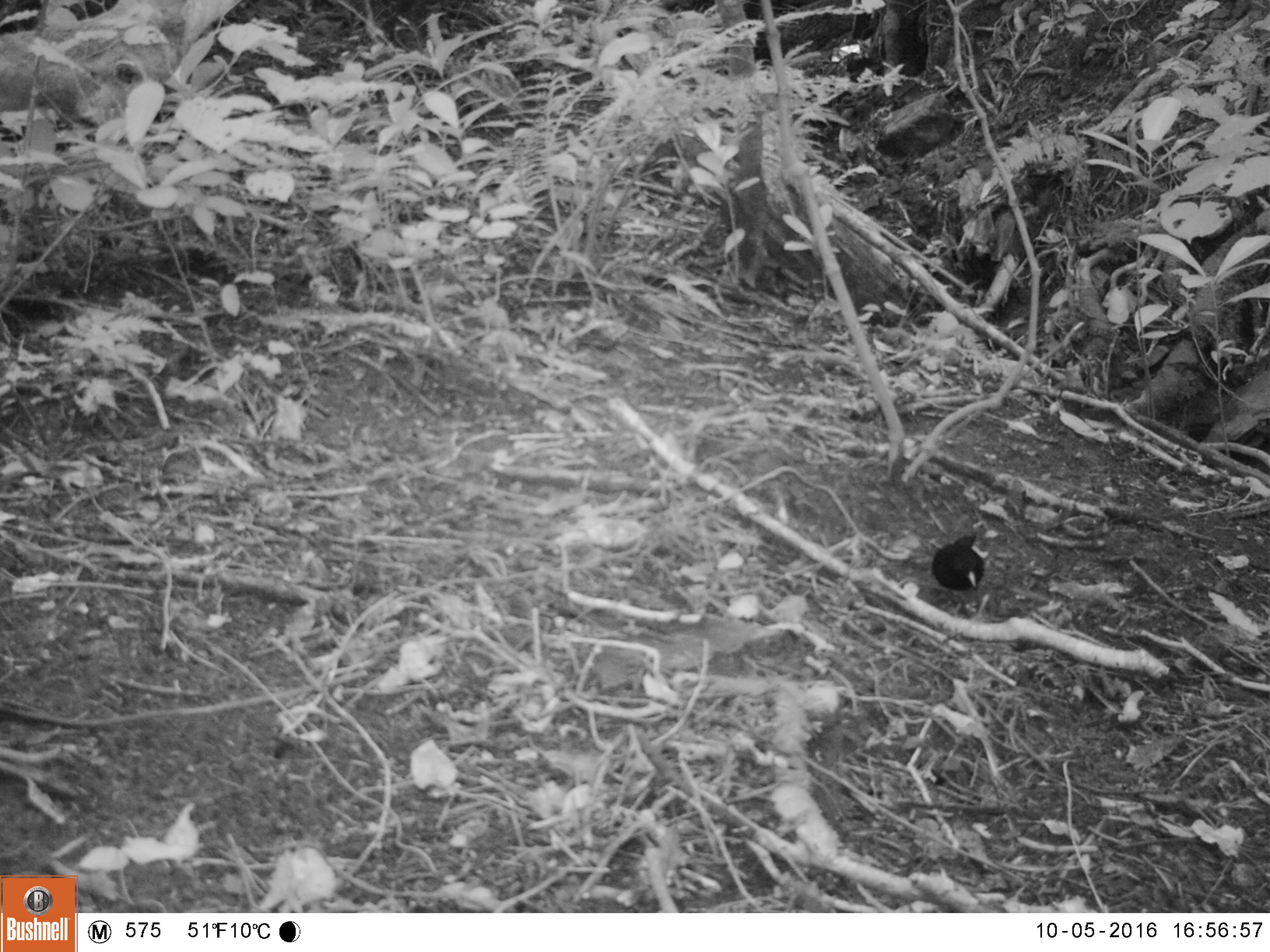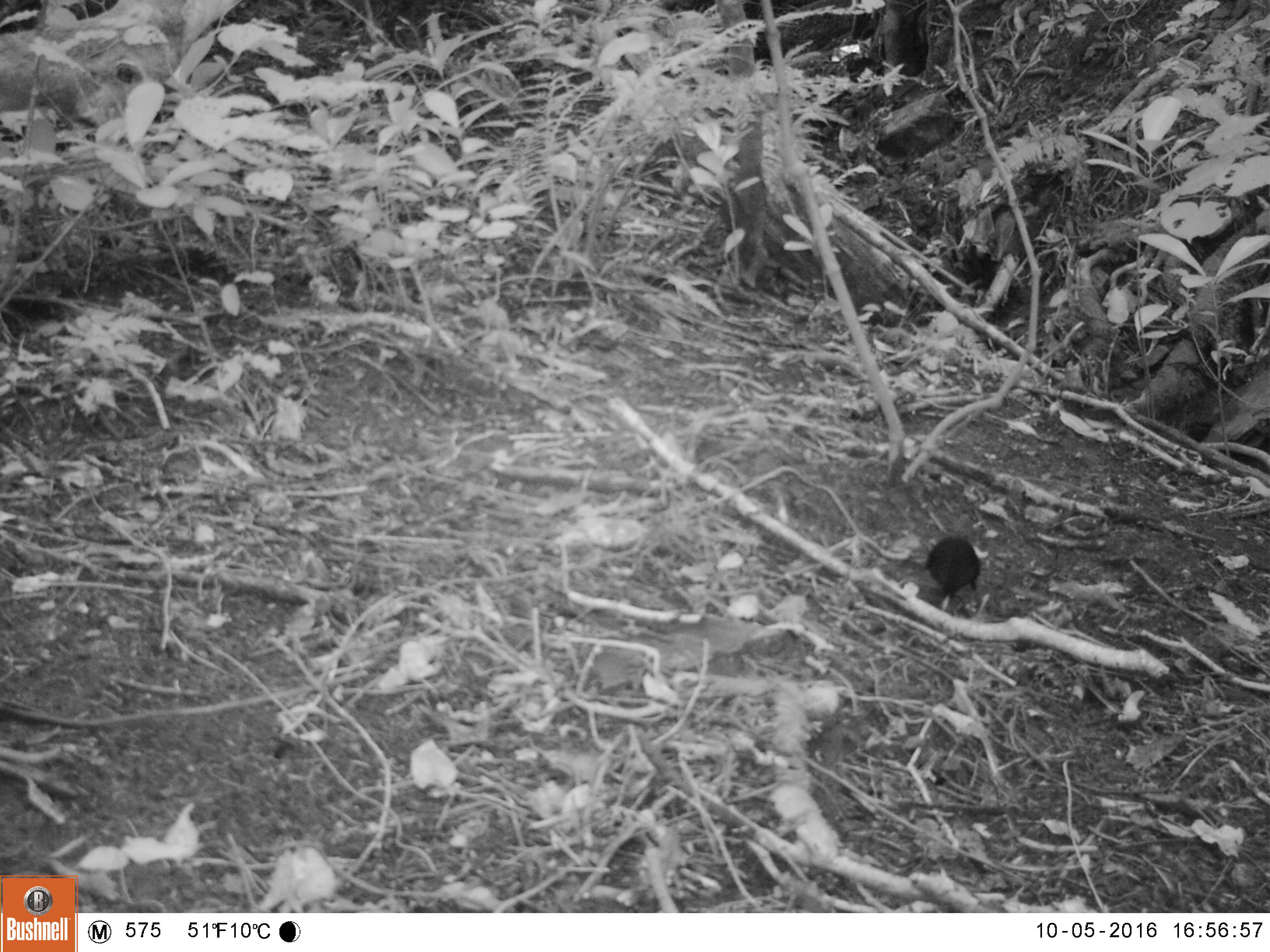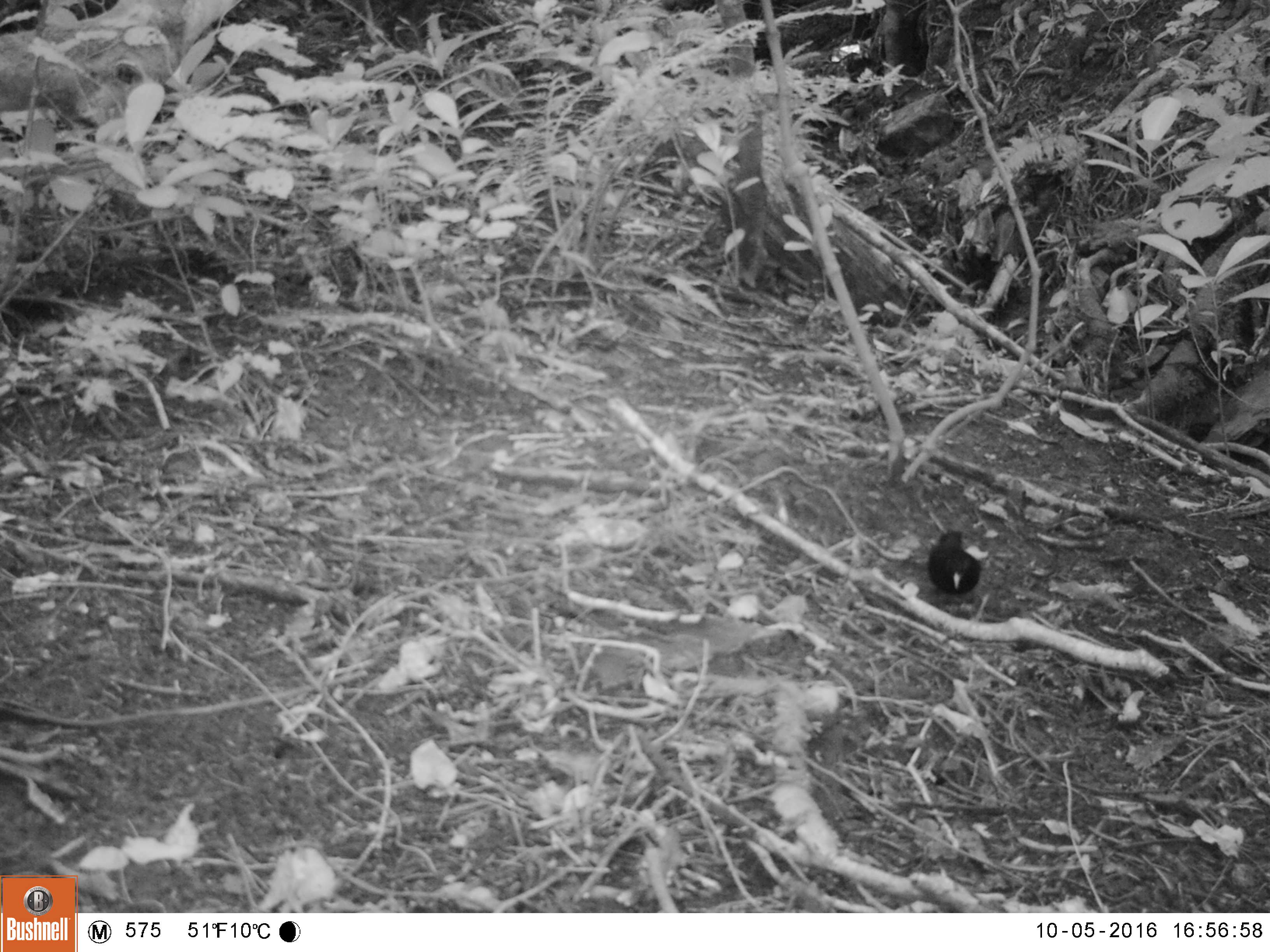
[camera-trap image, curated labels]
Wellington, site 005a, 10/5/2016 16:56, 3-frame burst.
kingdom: Animalia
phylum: Chordata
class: Aves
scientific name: Aves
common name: bird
Bird (Aves).